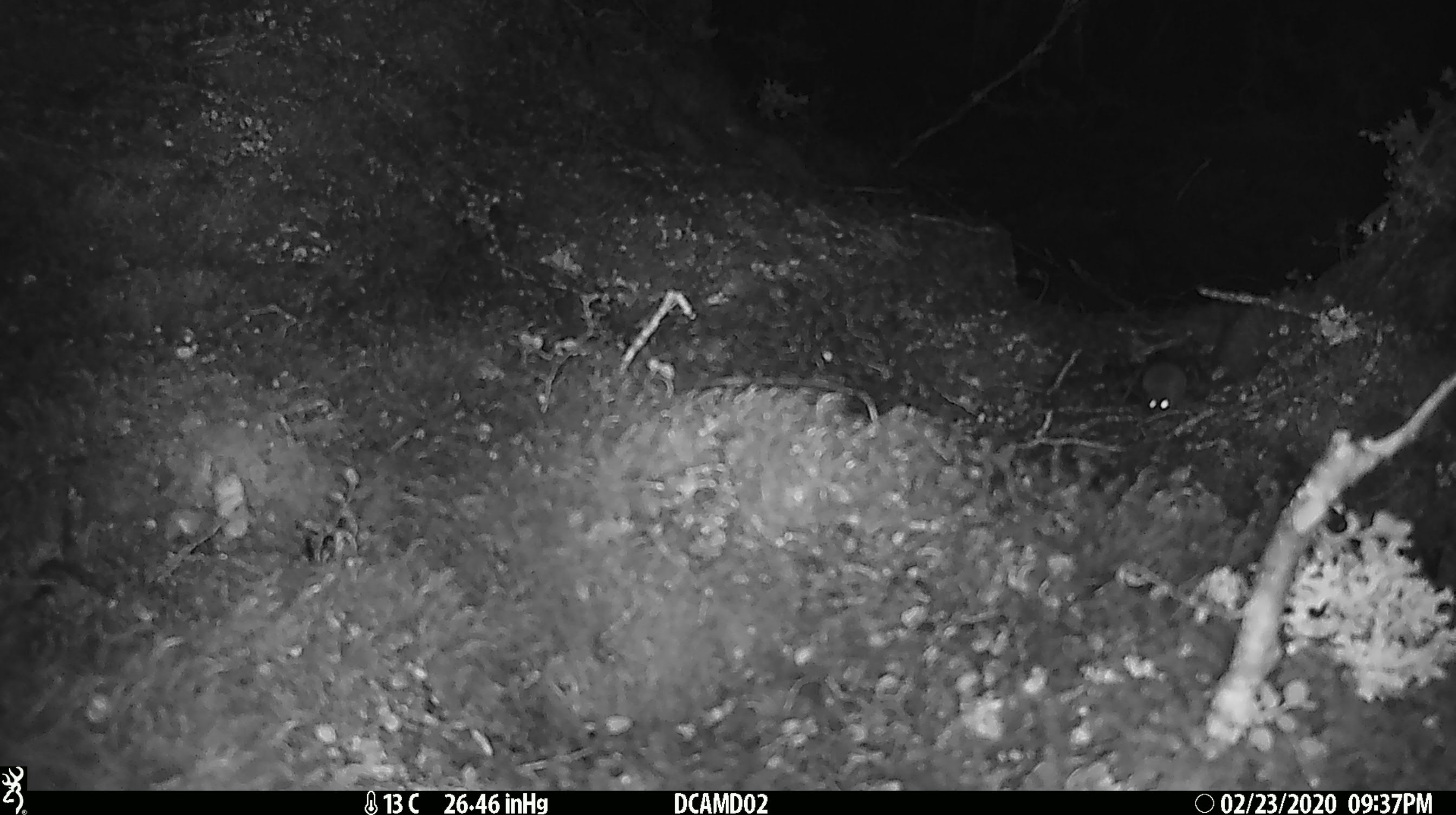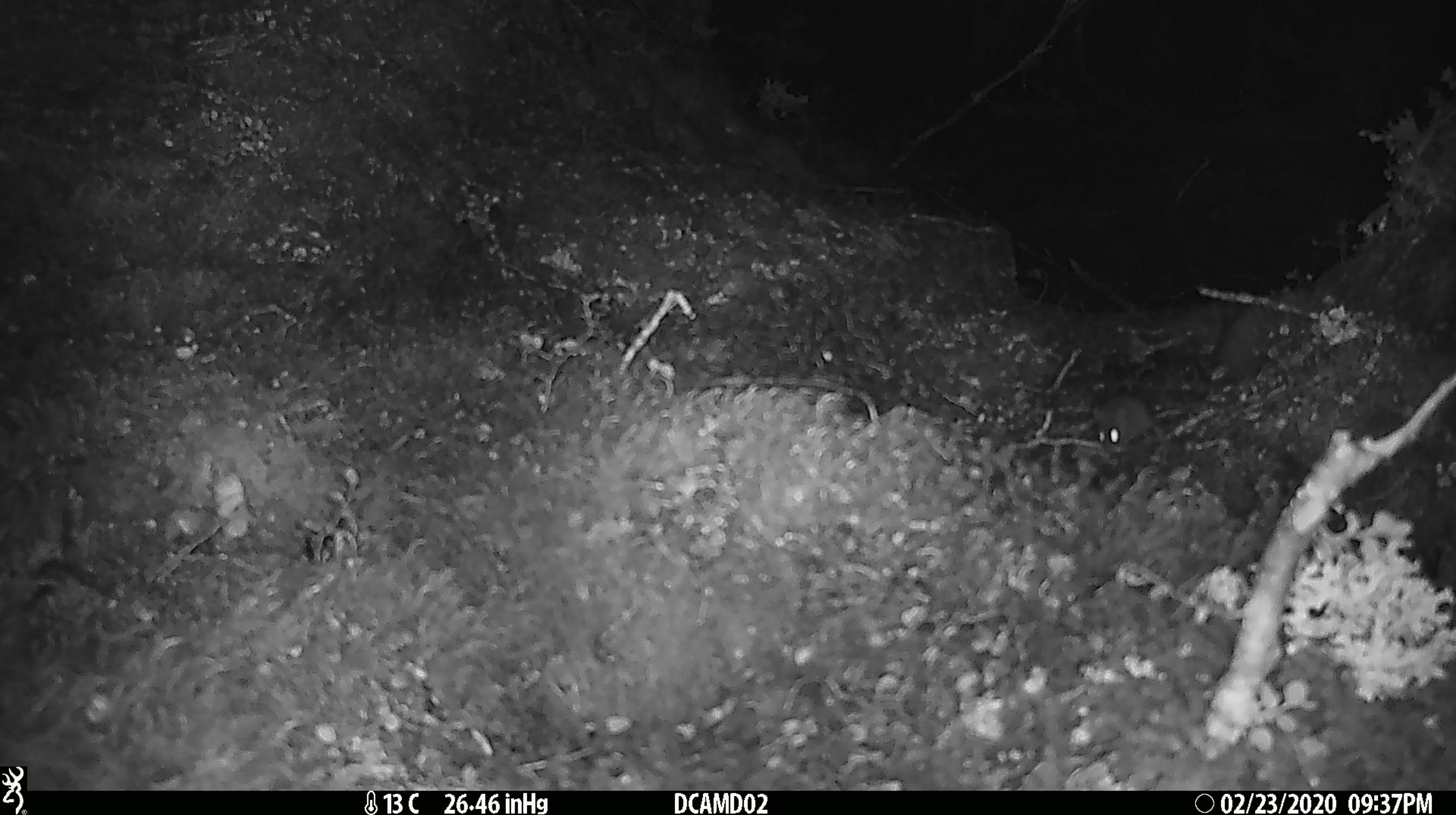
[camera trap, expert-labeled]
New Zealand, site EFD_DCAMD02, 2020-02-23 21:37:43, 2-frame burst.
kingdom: Animalia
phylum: Chordata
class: Mammalia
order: Rodentia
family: Muridae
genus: Mus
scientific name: Mus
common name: mouse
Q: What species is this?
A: Mouse (Mus).